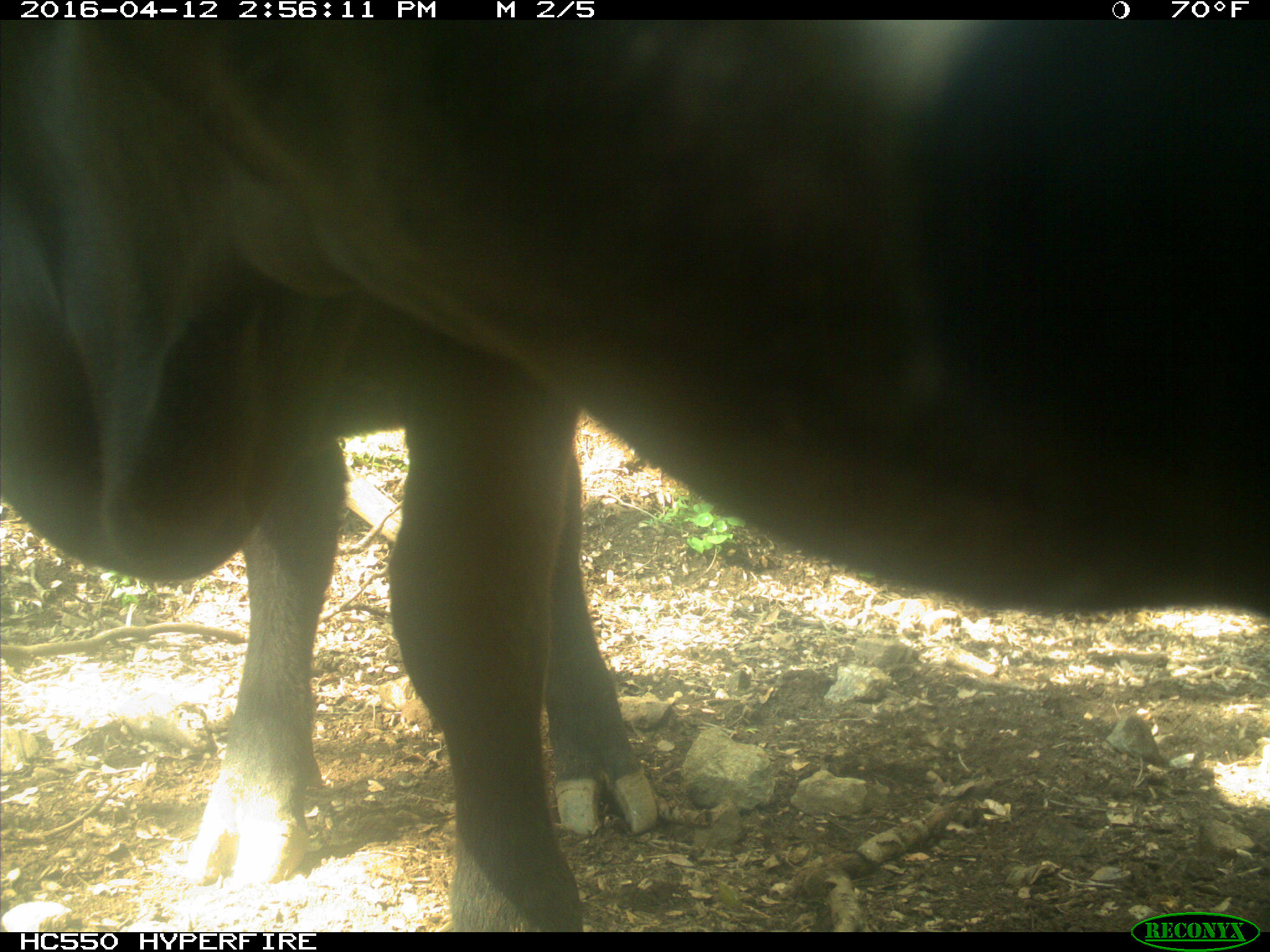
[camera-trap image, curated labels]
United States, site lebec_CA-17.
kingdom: Animalia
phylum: Chordata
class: Mammalia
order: Artiodactyla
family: Bovidae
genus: Bos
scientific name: Bos taurus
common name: domestic cow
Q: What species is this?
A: Bos taurus (domestic cow).